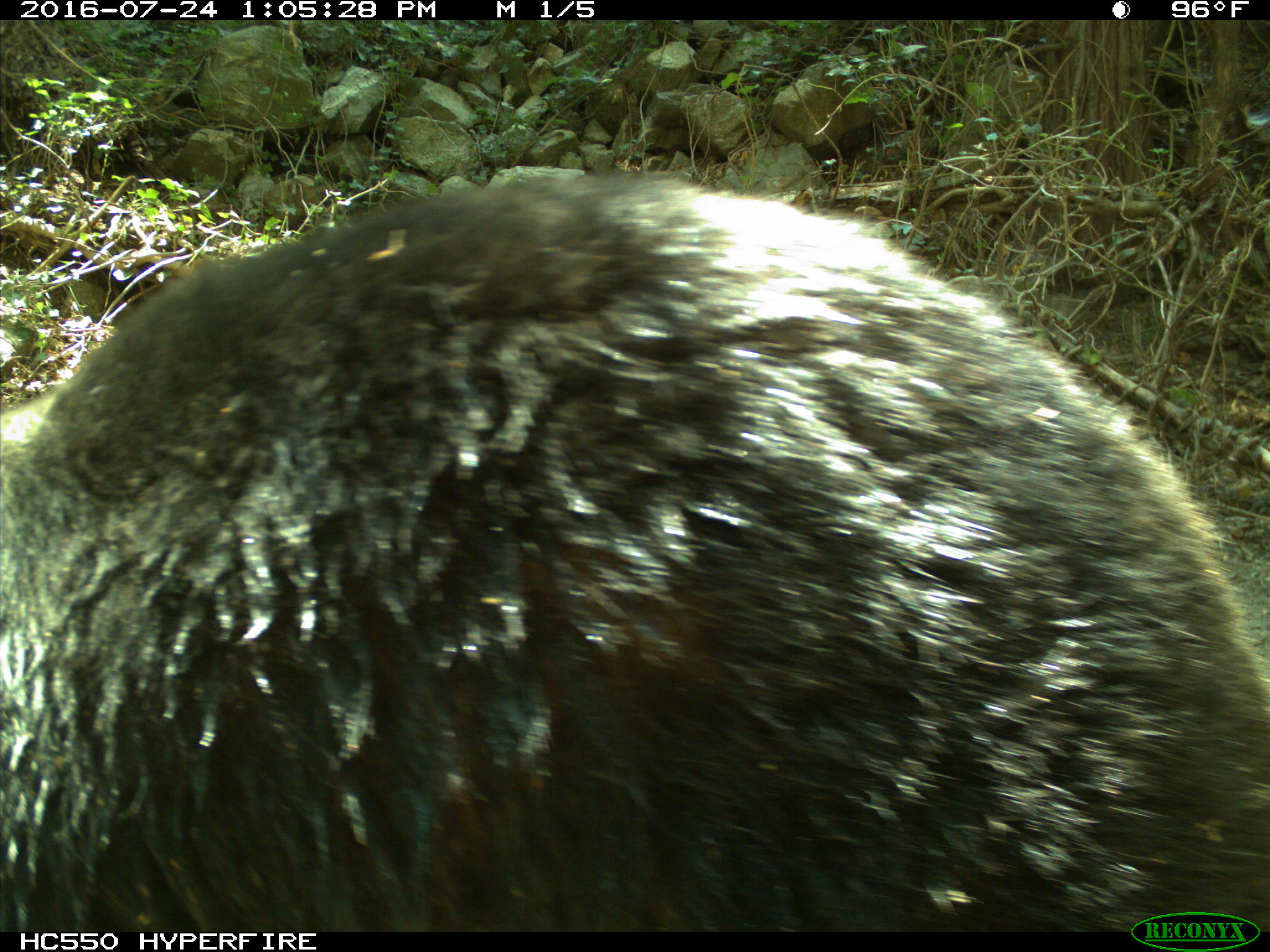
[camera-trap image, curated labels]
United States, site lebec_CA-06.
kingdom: Animalia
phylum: Chordata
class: Mammalia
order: Carnivora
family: Ursidae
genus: Ursus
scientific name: Ursus americanus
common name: american black bear